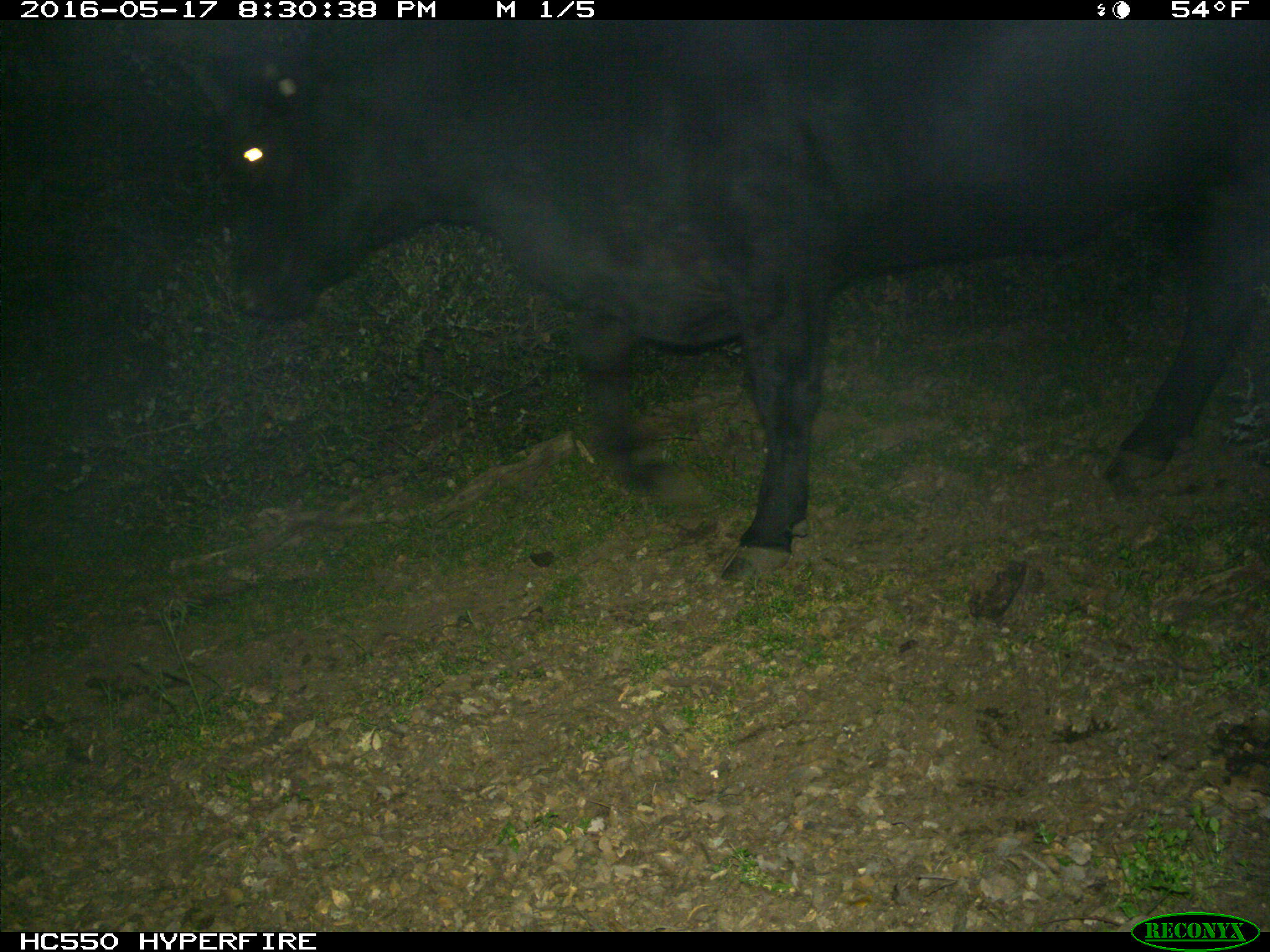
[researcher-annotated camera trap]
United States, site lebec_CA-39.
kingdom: Animalia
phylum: Chordata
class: Mammalia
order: Artiodactyla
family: Bovidae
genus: Bos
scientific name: Bos taurus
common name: domestic cow